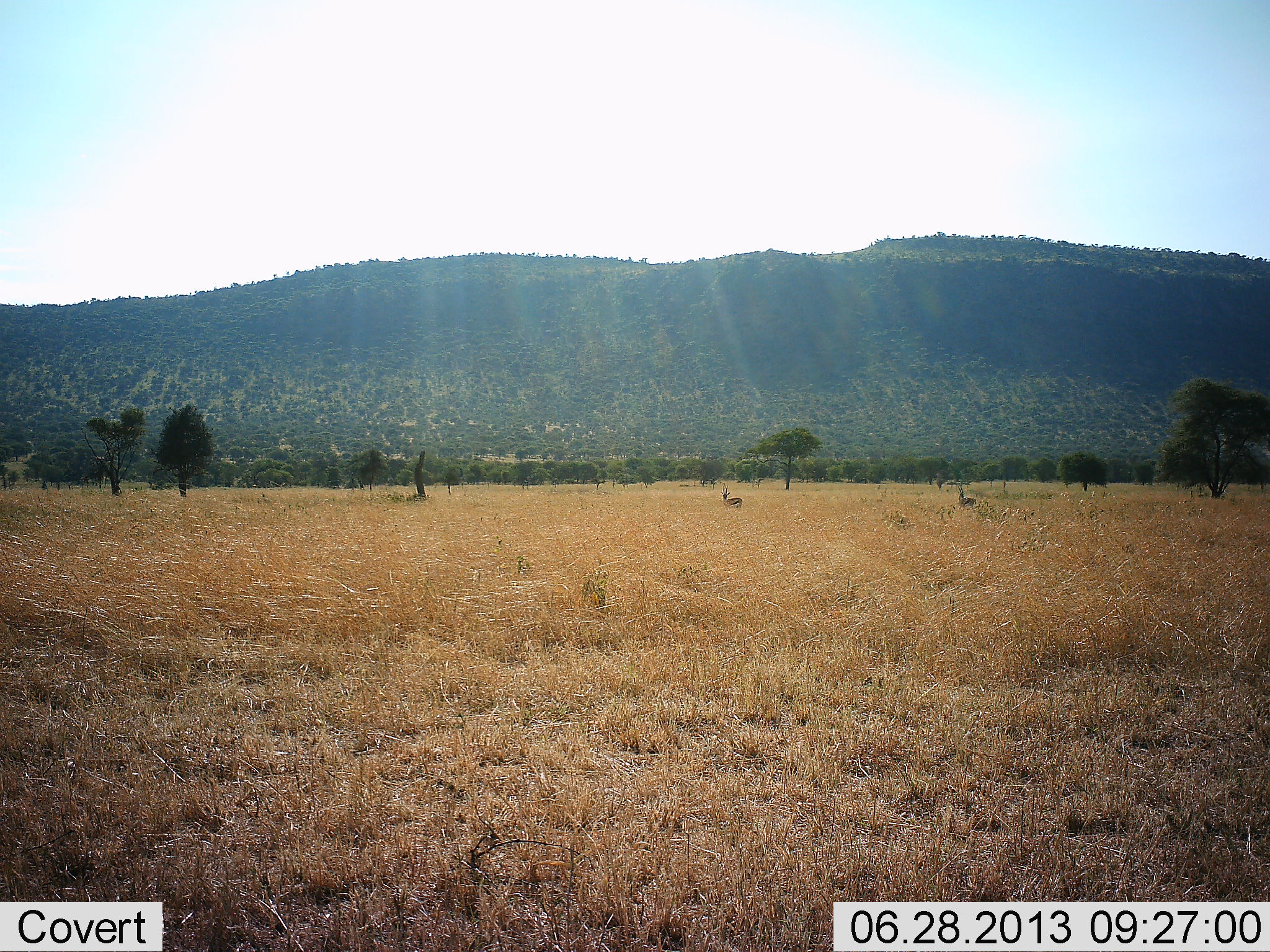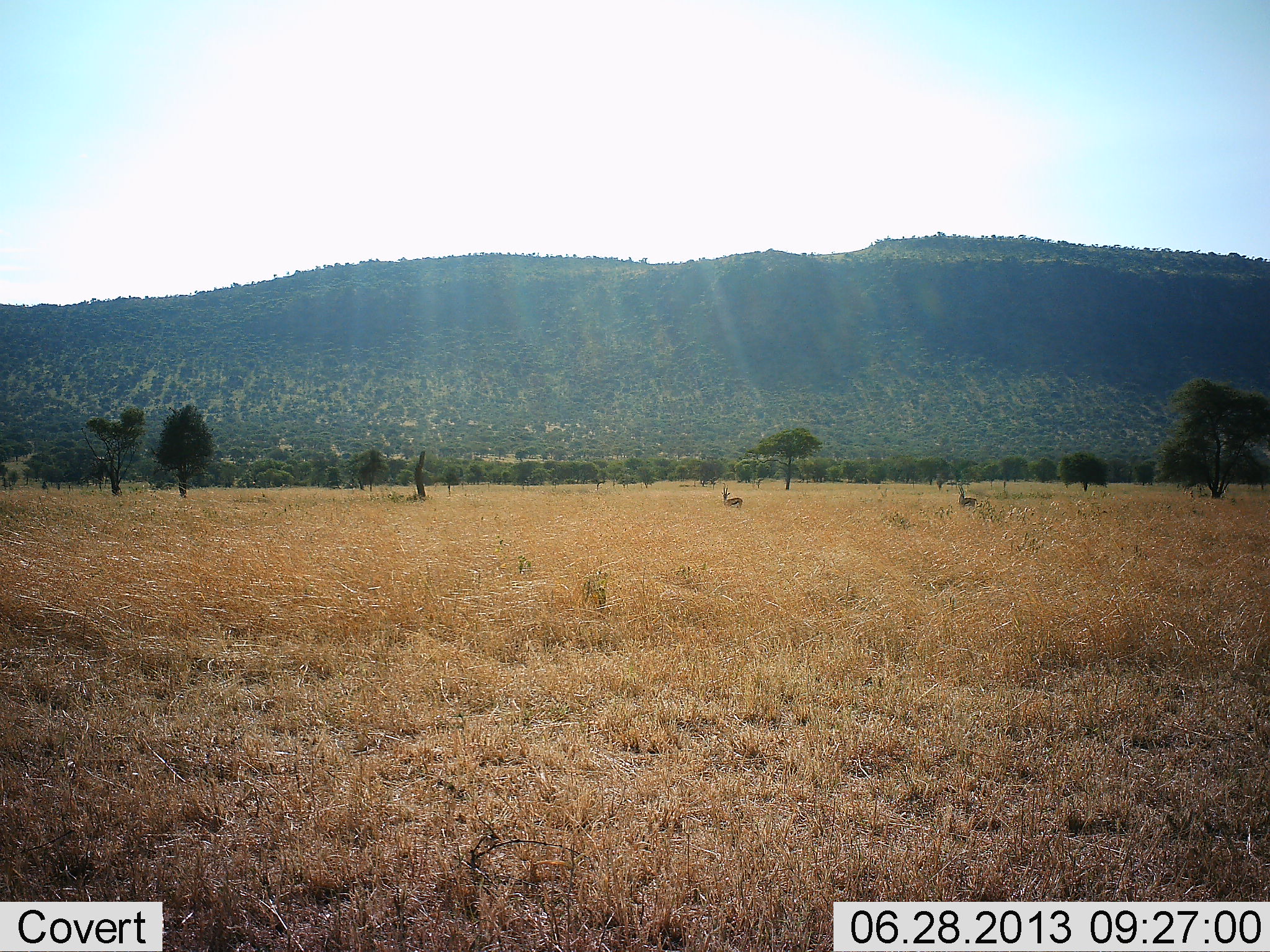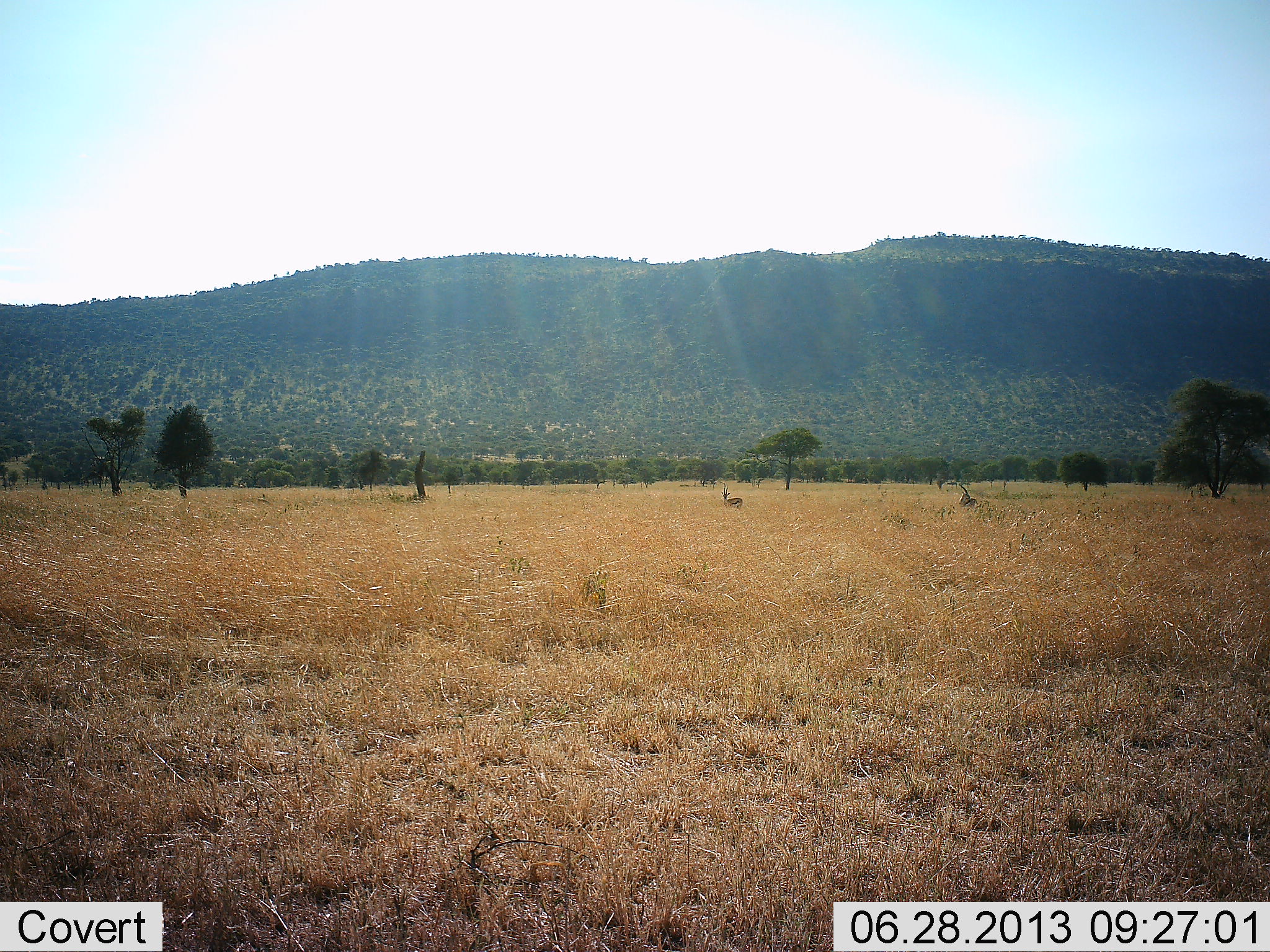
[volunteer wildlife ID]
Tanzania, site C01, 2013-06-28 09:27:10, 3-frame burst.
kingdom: Animalia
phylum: Chordata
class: Mammalia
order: Artiodactyla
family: Bovidae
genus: Eudorcas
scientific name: Eudorcas thomsonii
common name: thomson's gazelle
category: gazellethomsons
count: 2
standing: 91%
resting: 0%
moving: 18%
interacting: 0%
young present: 0%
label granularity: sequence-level